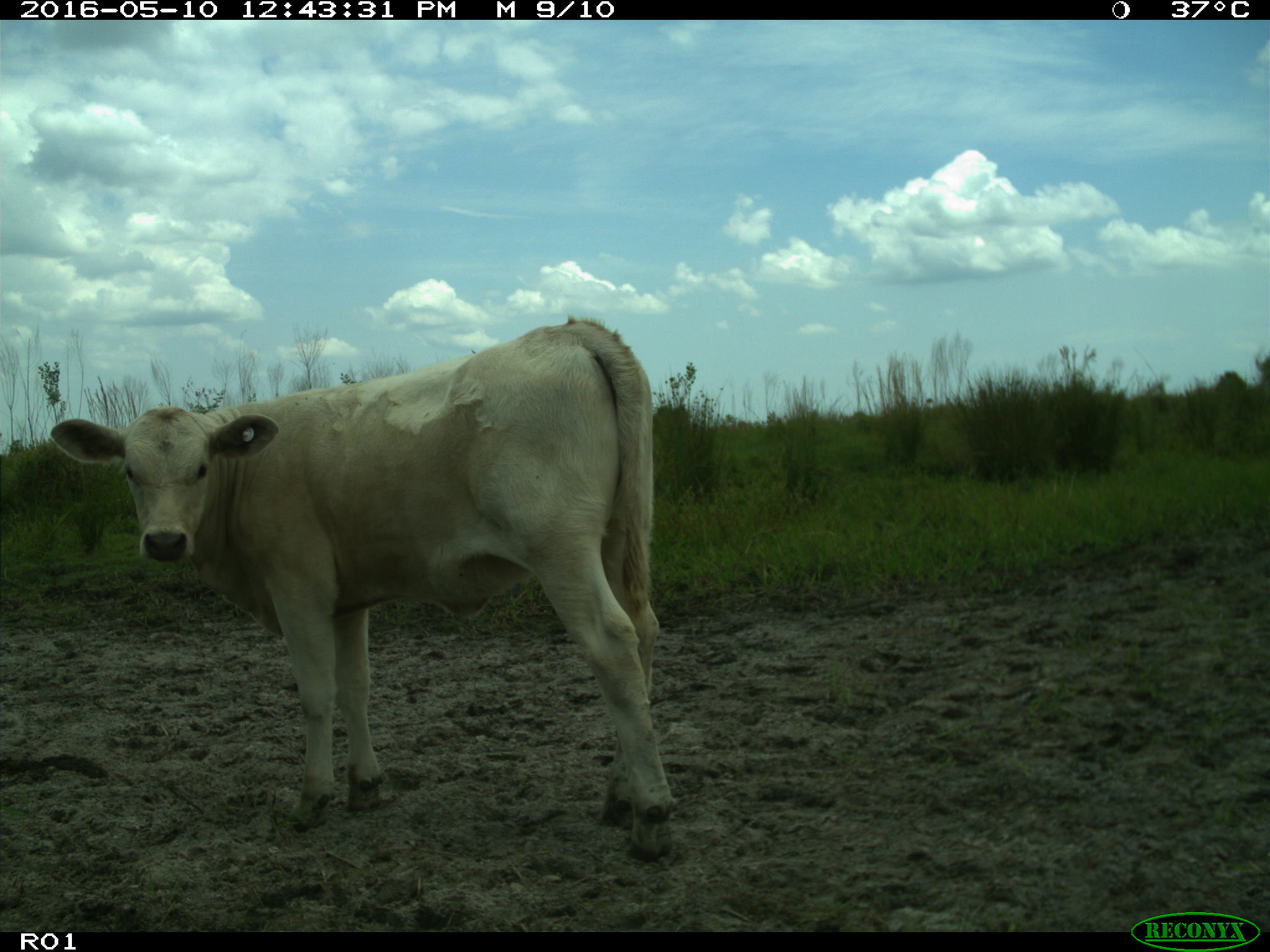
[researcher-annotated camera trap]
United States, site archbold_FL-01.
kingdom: Animalia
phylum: Chordata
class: Mammalia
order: Artiodactyla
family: Bovidae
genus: Bos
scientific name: Bos taurus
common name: domestic cow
Bos taurus (domestic cow).